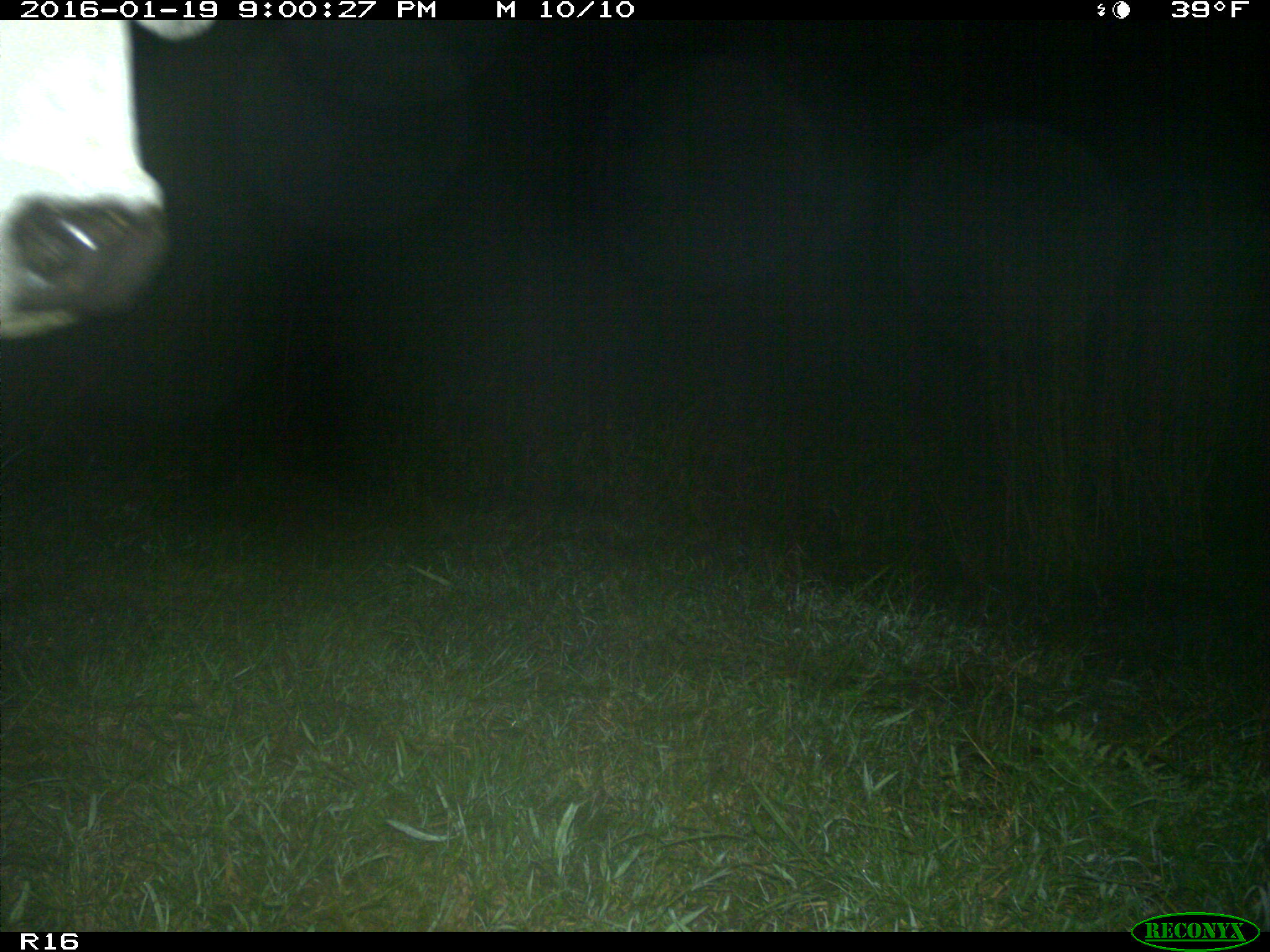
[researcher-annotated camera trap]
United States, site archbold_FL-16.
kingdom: Animalia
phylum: Chordata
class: Mammalia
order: Artiodactyla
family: Bovidae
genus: Bos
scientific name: Bos taurus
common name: domestic cow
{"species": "Bos taurus (domestic cow)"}